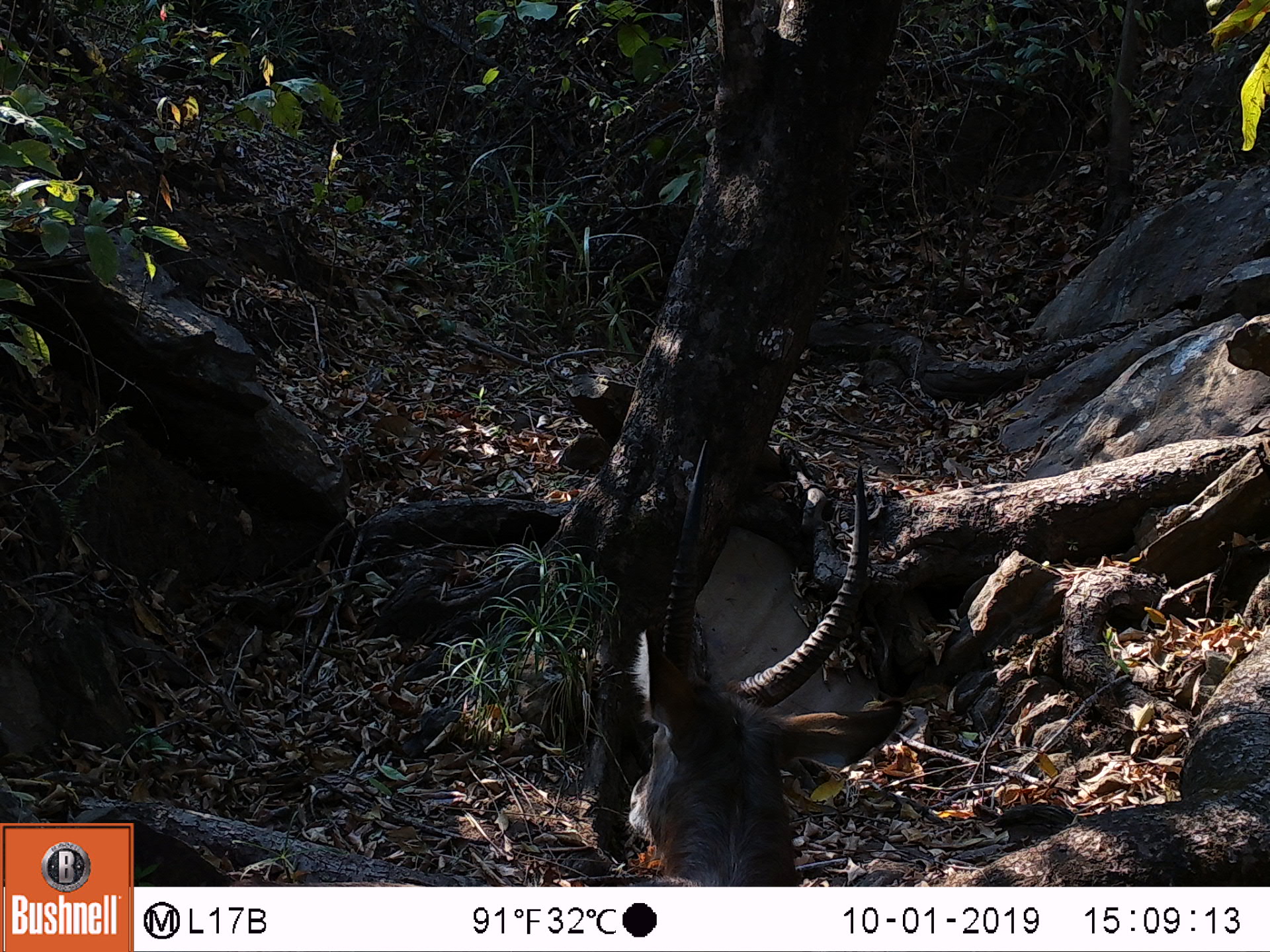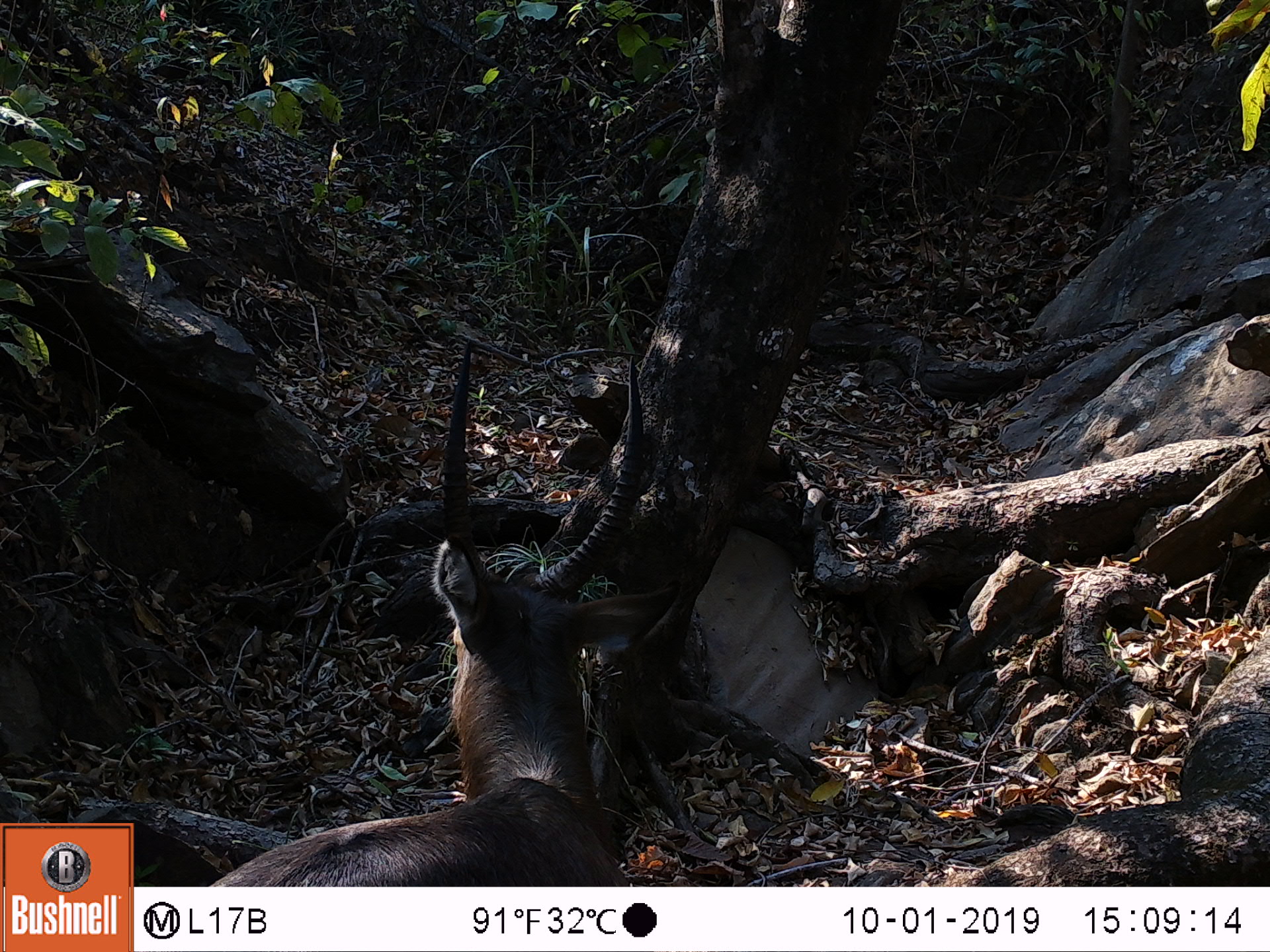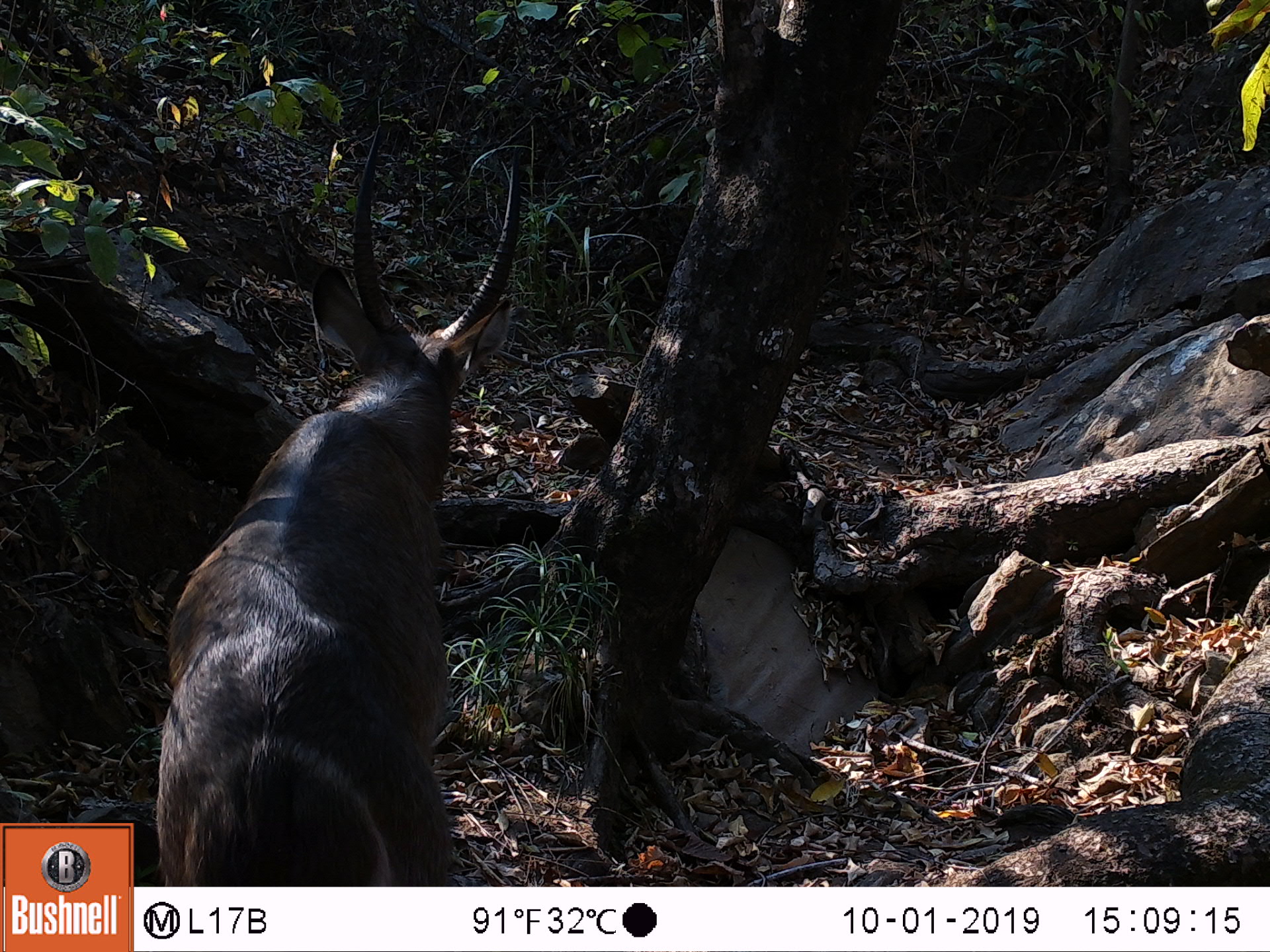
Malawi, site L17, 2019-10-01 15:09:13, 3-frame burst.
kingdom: Animalia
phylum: Chordata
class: Mammalia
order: Artiodactyla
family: Bovidae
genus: Kobus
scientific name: Kobus ellipsiprymnus ellipsiprymnus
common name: common waterbuck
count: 1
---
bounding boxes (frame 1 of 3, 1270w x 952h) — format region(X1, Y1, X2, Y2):
common waterbuck: region(612, 449, 902, 882)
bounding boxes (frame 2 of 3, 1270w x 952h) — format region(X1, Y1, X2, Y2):
common waterbuck: region(214, 348, 652, 885)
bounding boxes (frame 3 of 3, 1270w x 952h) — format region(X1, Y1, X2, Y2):
common waterbuck: region(143, 143, 526, 882)